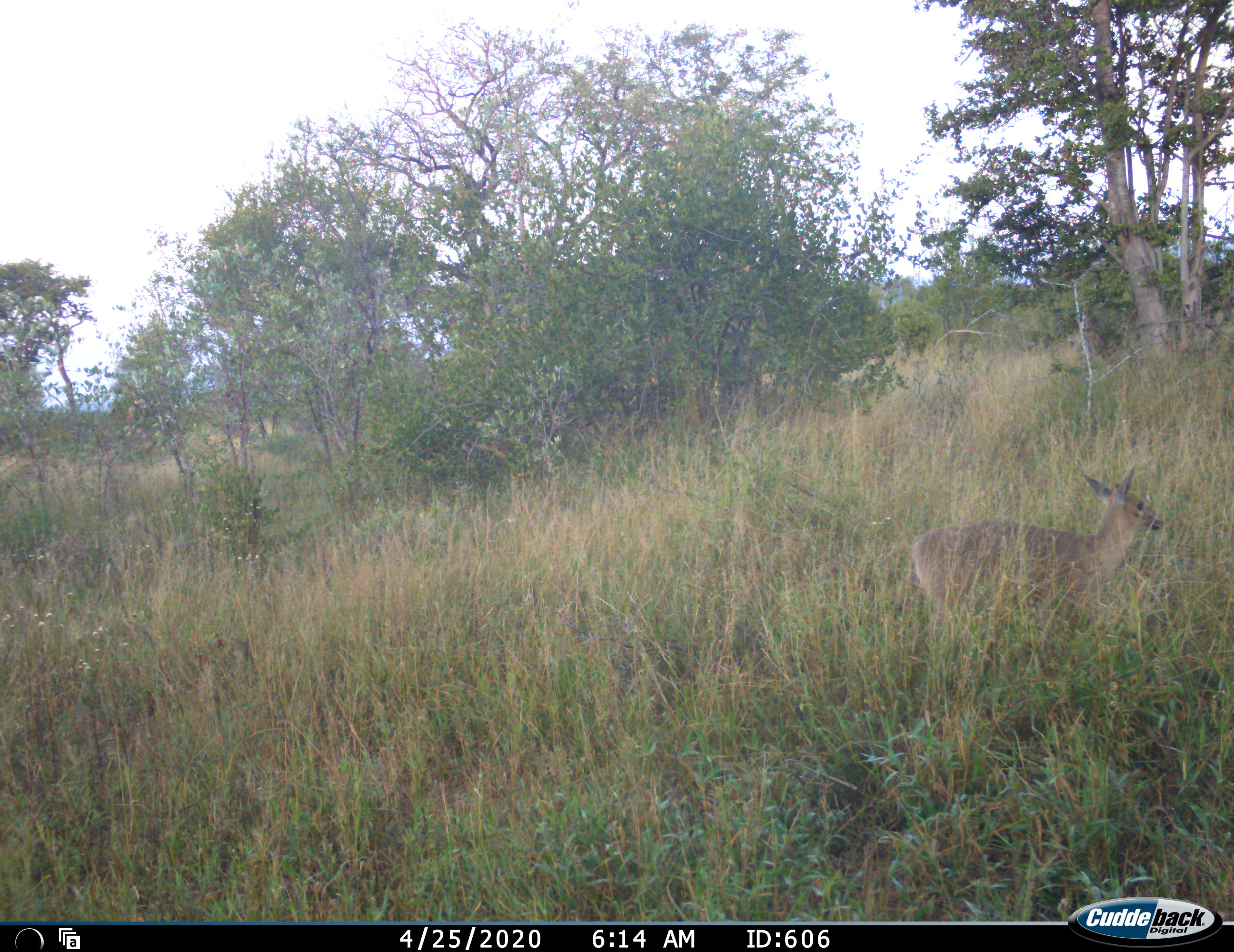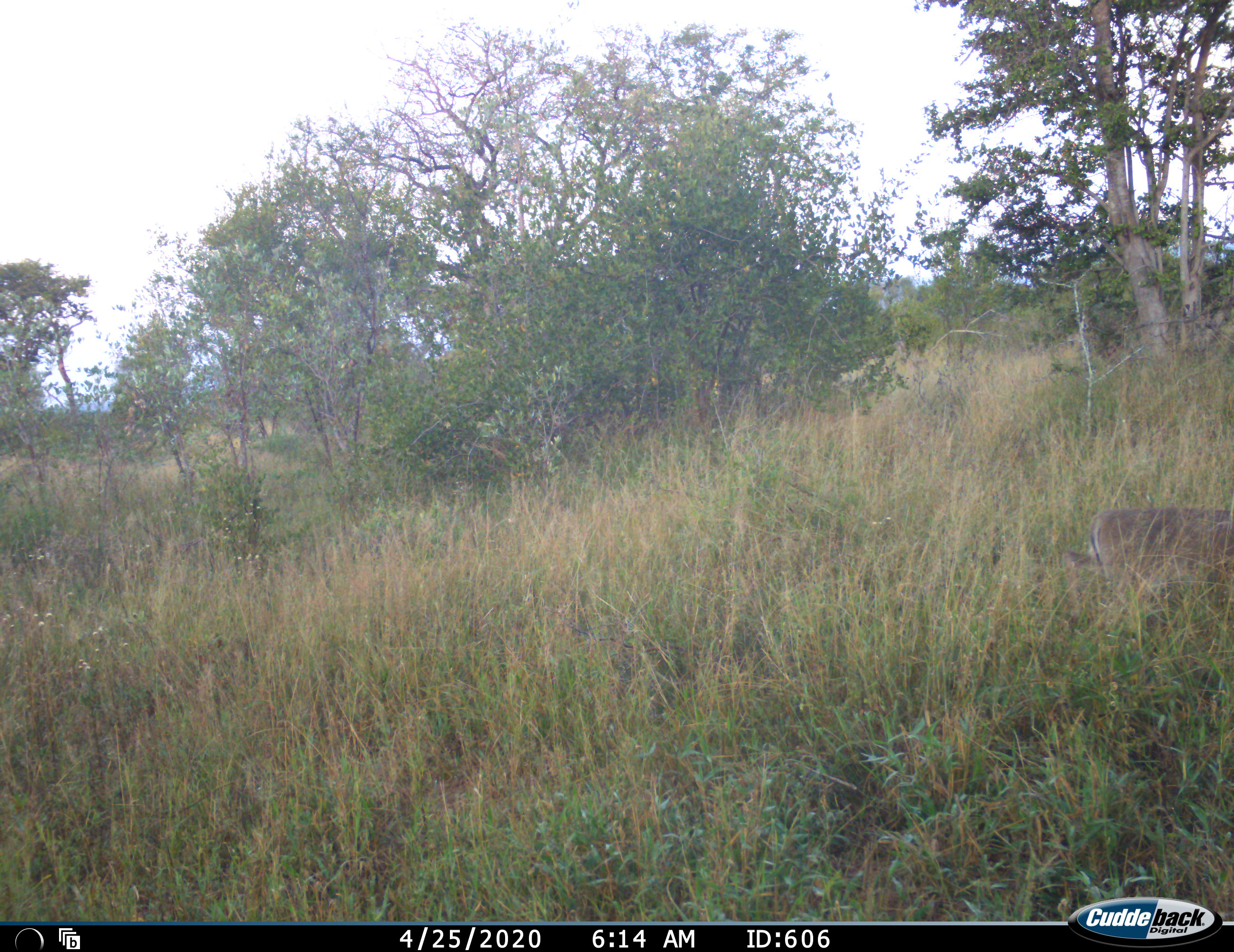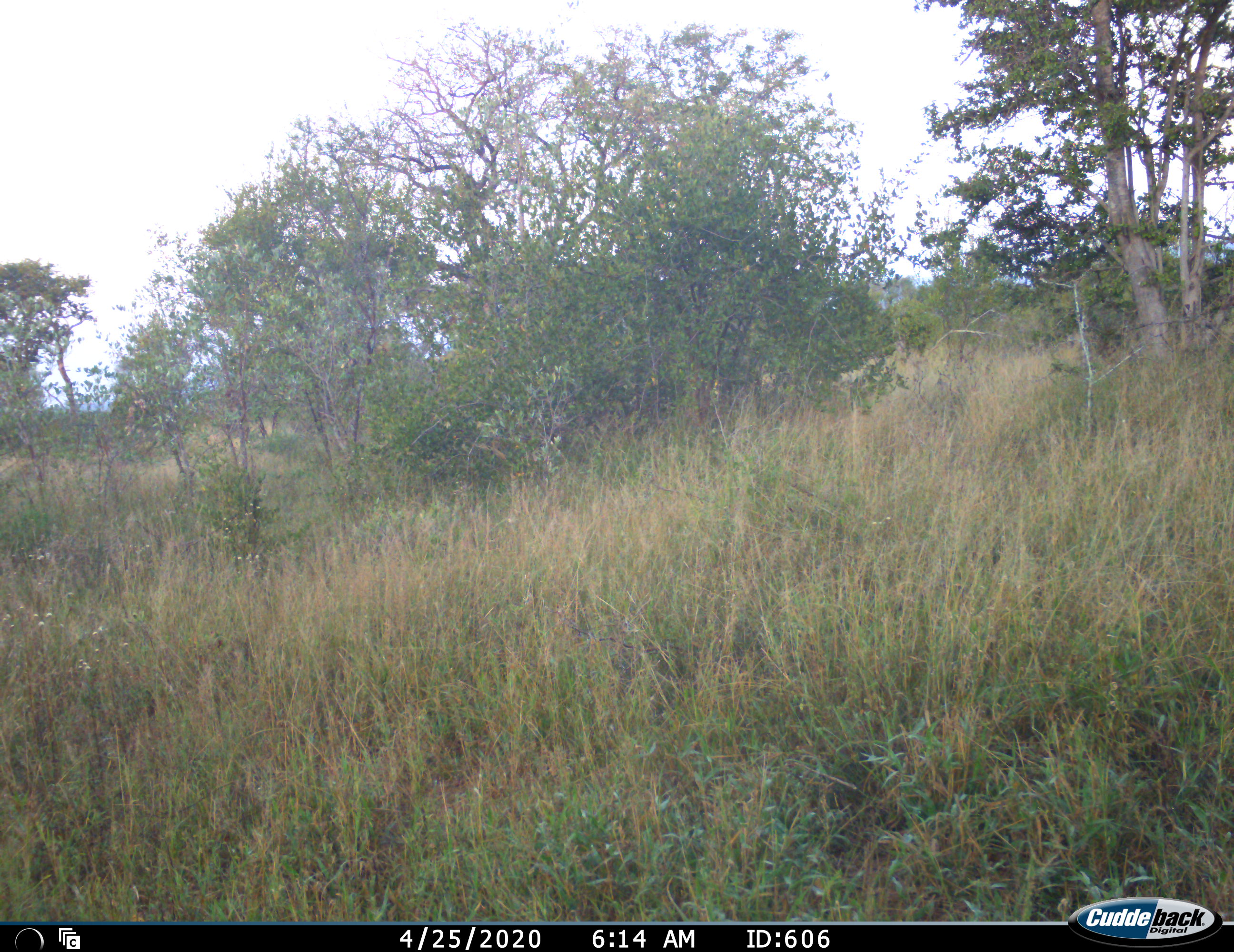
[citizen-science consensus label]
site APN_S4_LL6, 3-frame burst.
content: unidentified animal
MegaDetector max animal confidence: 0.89